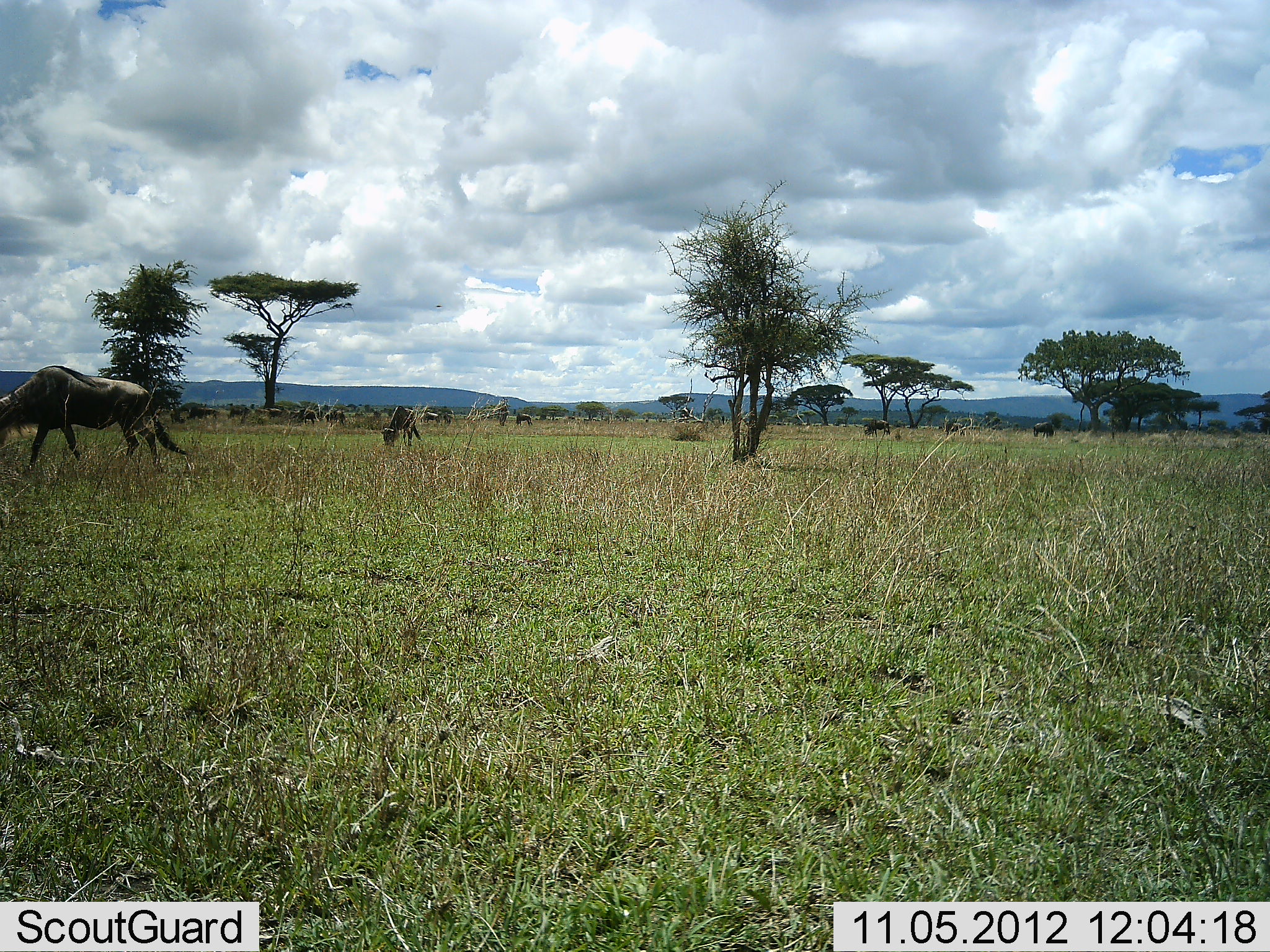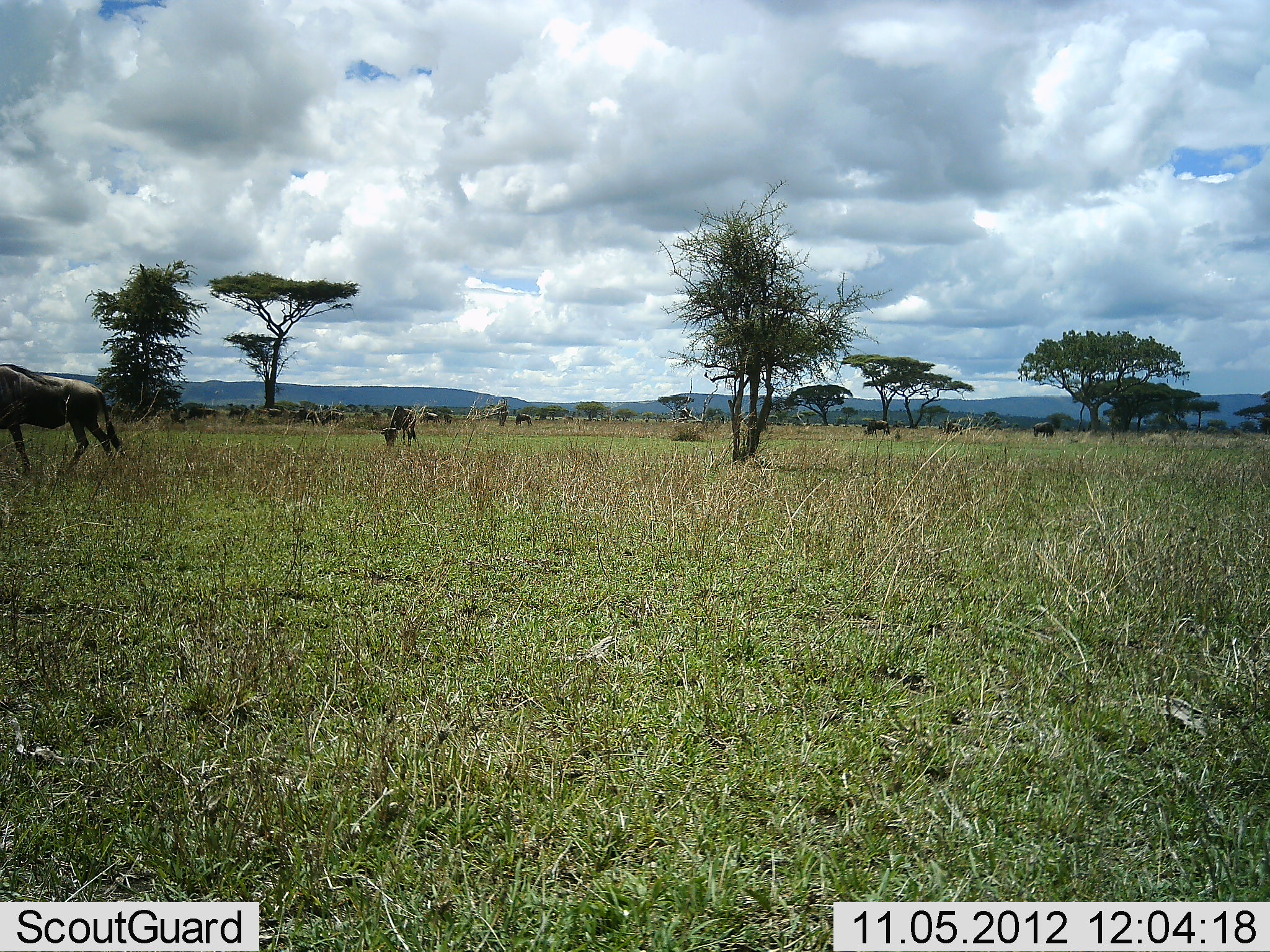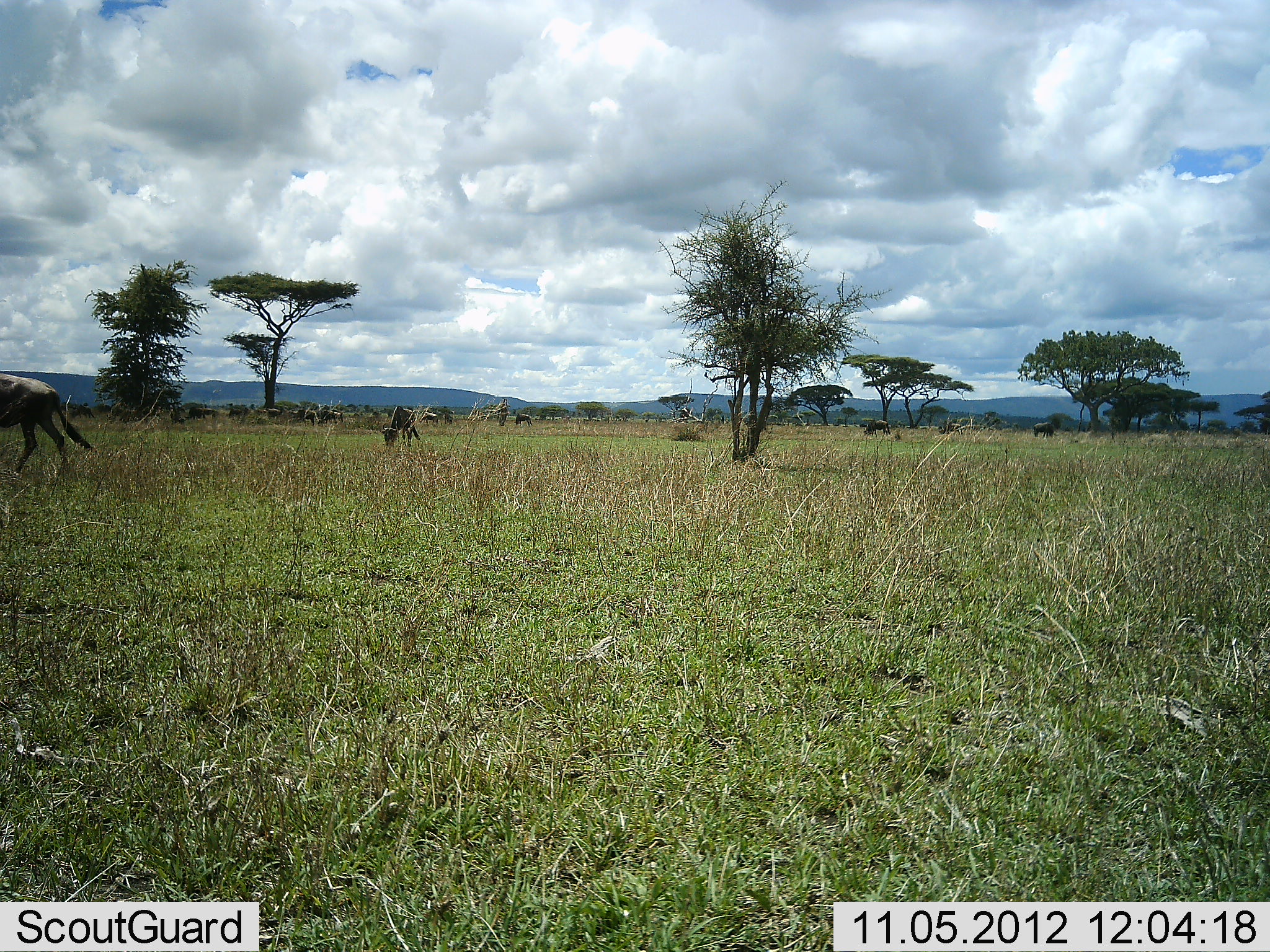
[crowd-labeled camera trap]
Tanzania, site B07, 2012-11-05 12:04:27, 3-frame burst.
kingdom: Animalia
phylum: Chordata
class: Mammalia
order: Artiodactyla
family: Bovidae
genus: Connochaetes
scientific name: Connochaetes taurinus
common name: blue wildebeest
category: wildebeest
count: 8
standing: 70%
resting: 0%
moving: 80%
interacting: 0%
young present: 0%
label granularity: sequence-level